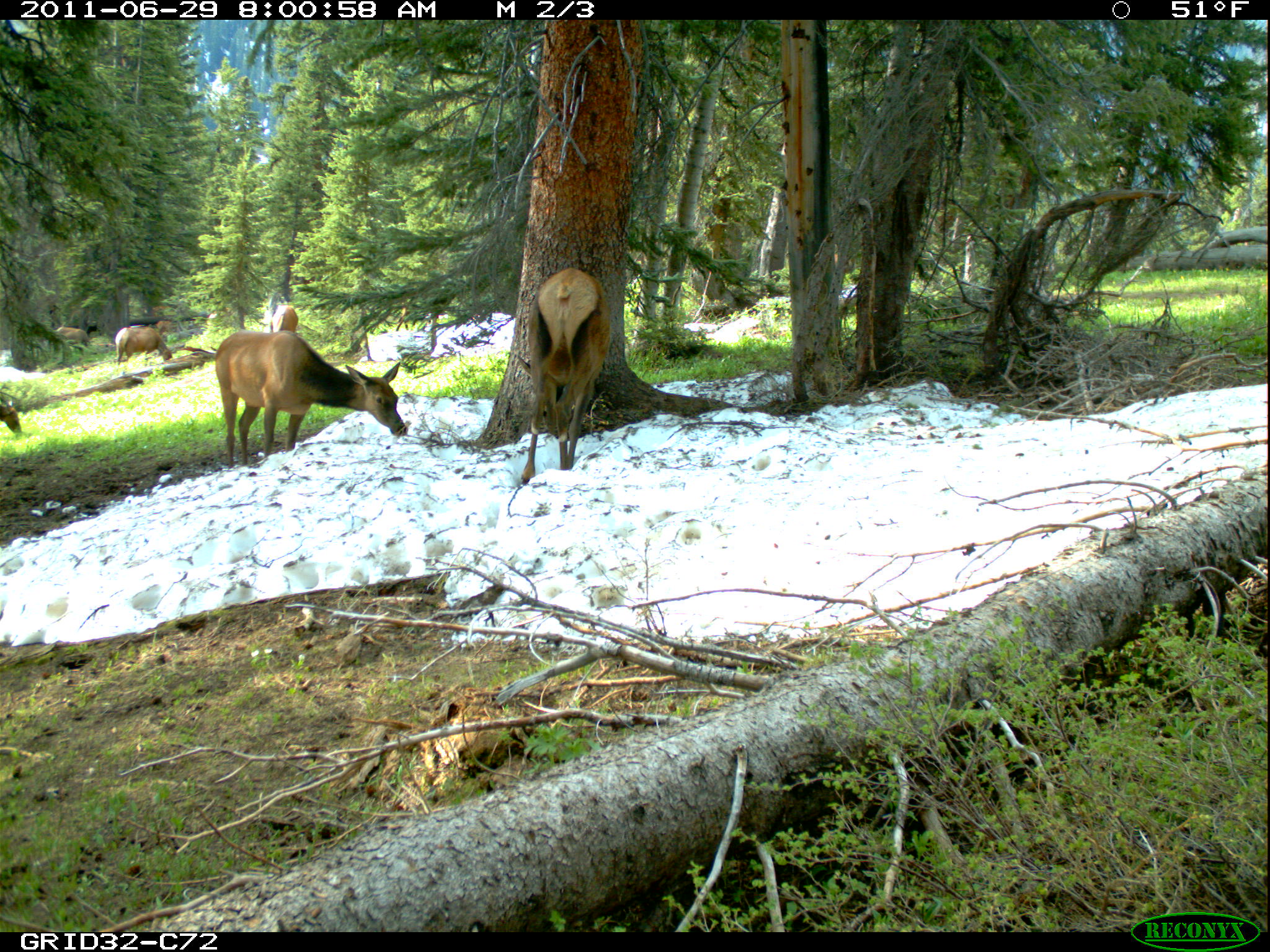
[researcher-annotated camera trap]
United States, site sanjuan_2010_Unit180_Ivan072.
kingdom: Animalia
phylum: Chordata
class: Mammalia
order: Artiodactyla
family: Cervidae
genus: Cervus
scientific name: Cervus elaphus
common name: red deer